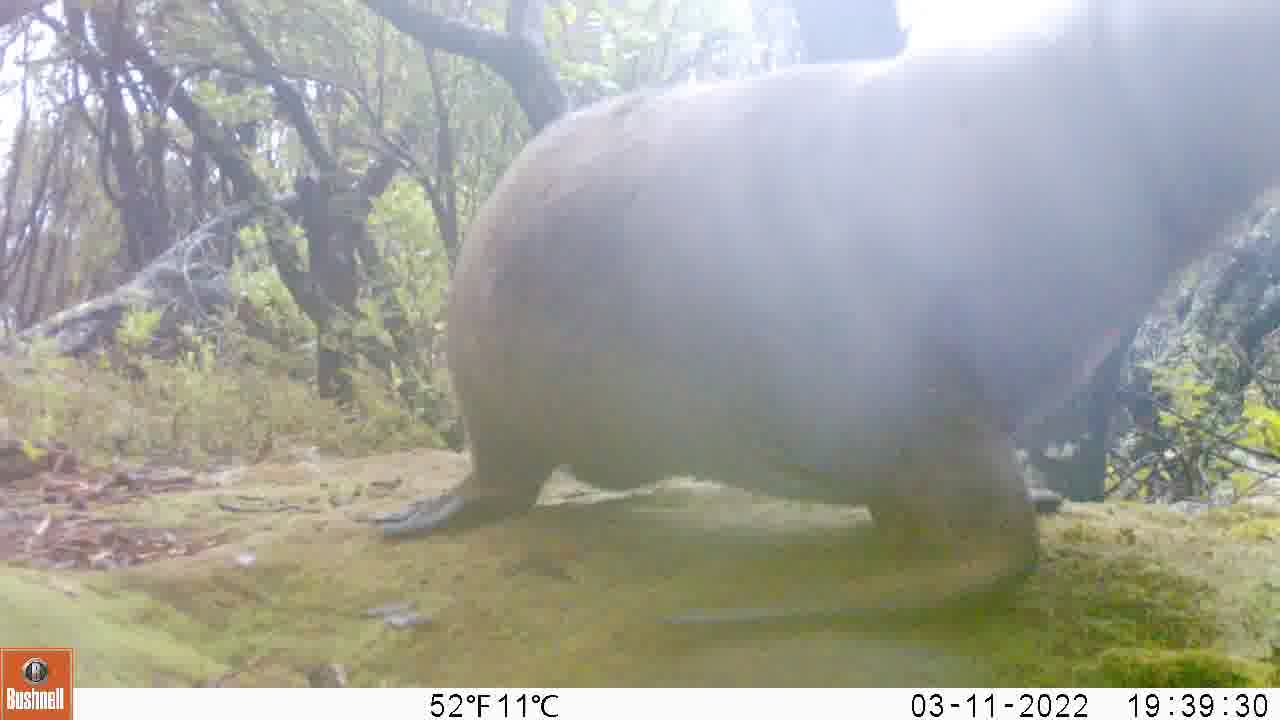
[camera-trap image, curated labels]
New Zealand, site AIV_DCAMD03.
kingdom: Animalia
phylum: Chordata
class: Mammalia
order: Carnivora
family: Otariidae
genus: Phocarctos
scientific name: Phocarctos hookeri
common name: new zealand sea lion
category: sealion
Sealion (new zealand sea lion) (Phocarctos hookeri).